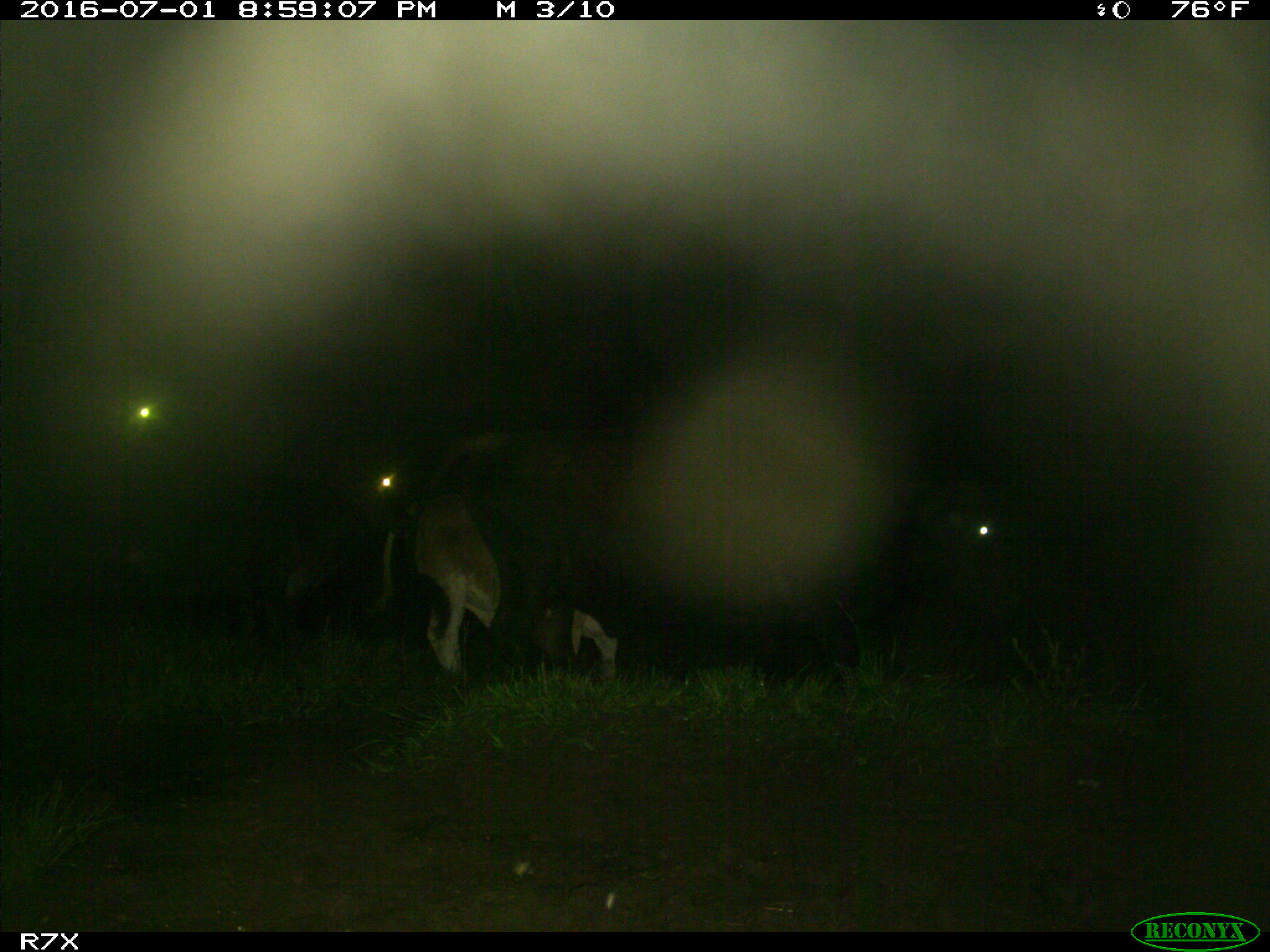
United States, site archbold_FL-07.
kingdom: Animalia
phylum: Chordata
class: Mammalia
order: Artiodactyla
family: Bovidae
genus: Bos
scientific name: Bos taurus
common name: domestic cow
Bos taurus (domestic cow).